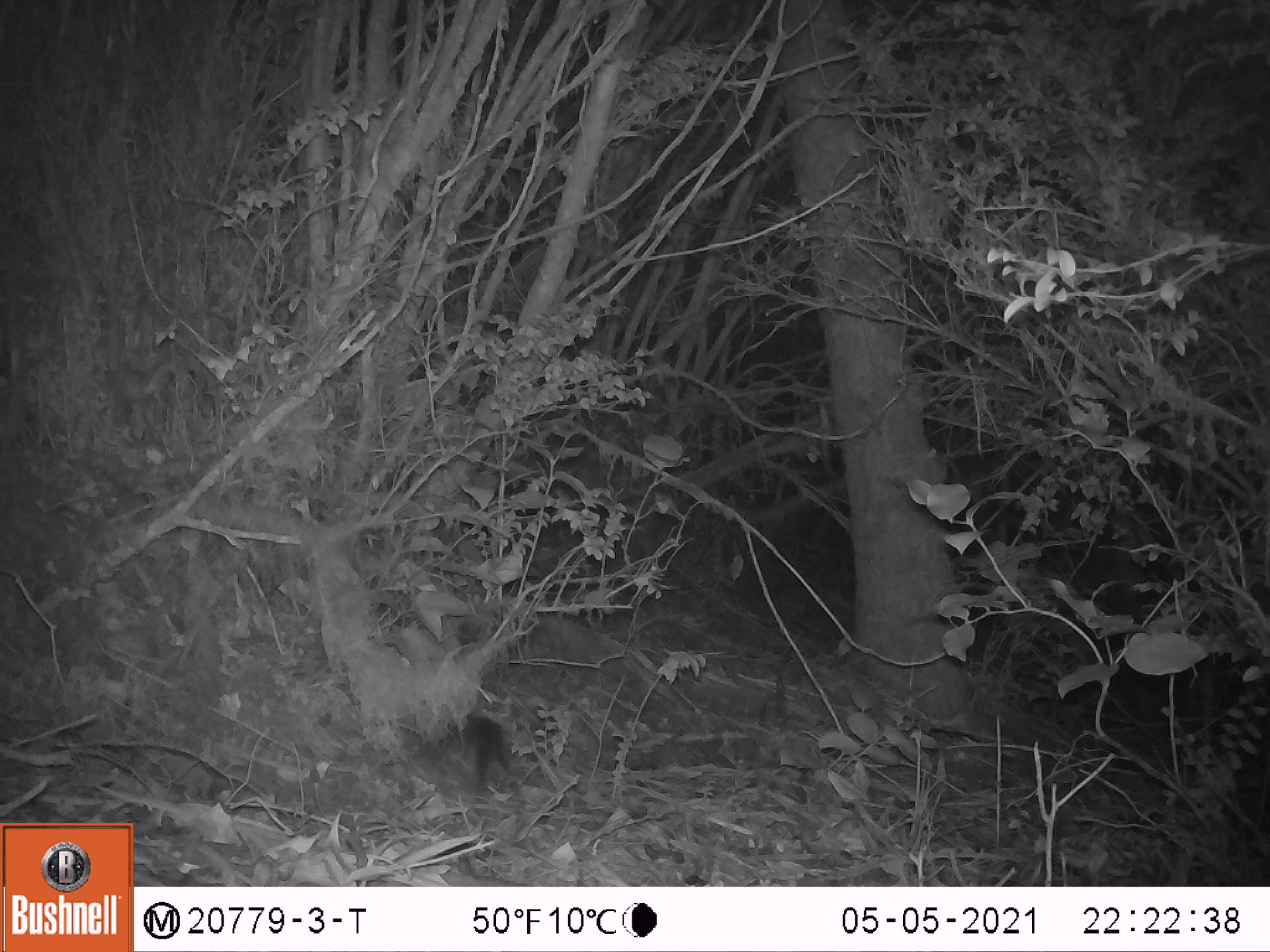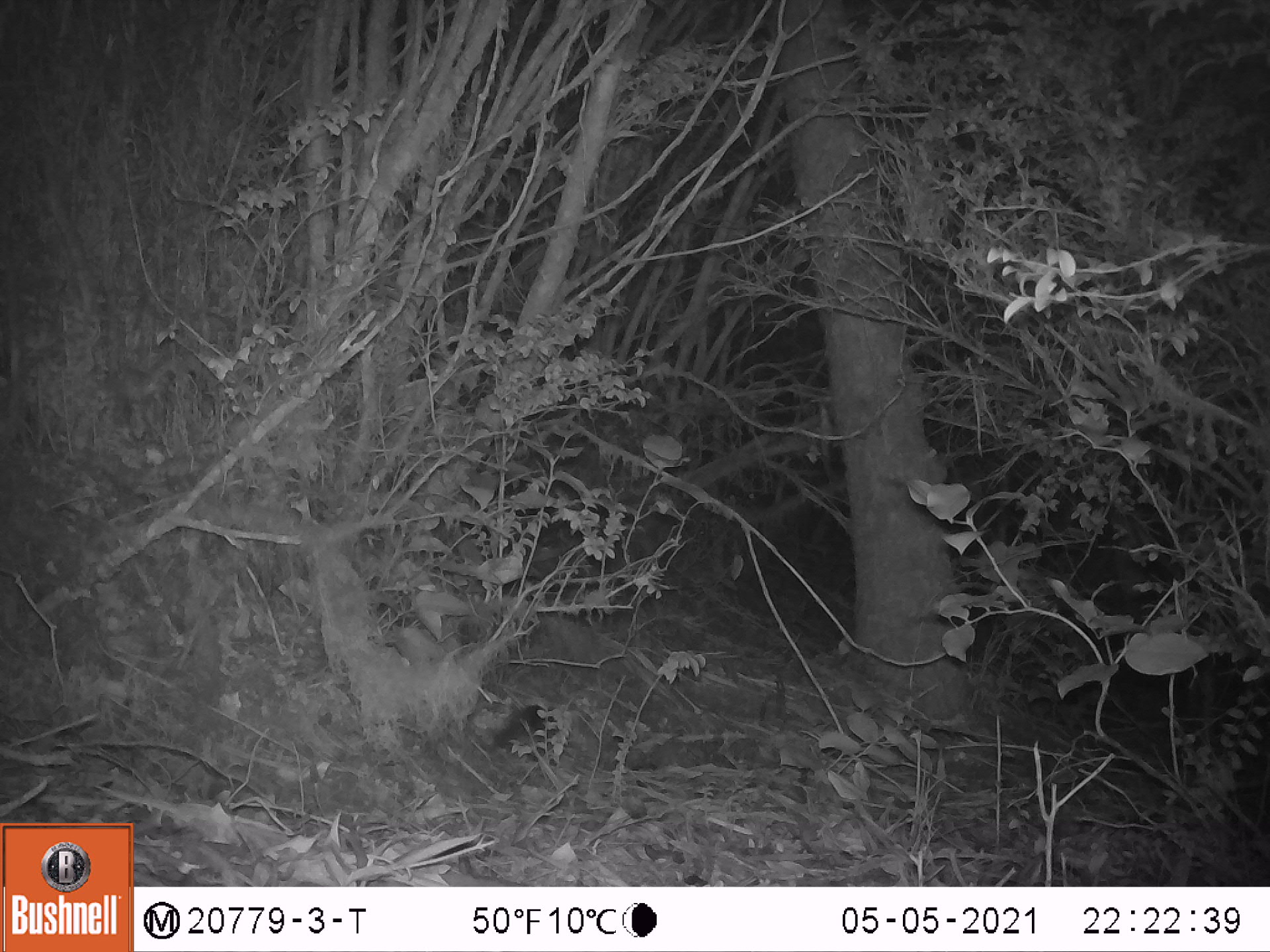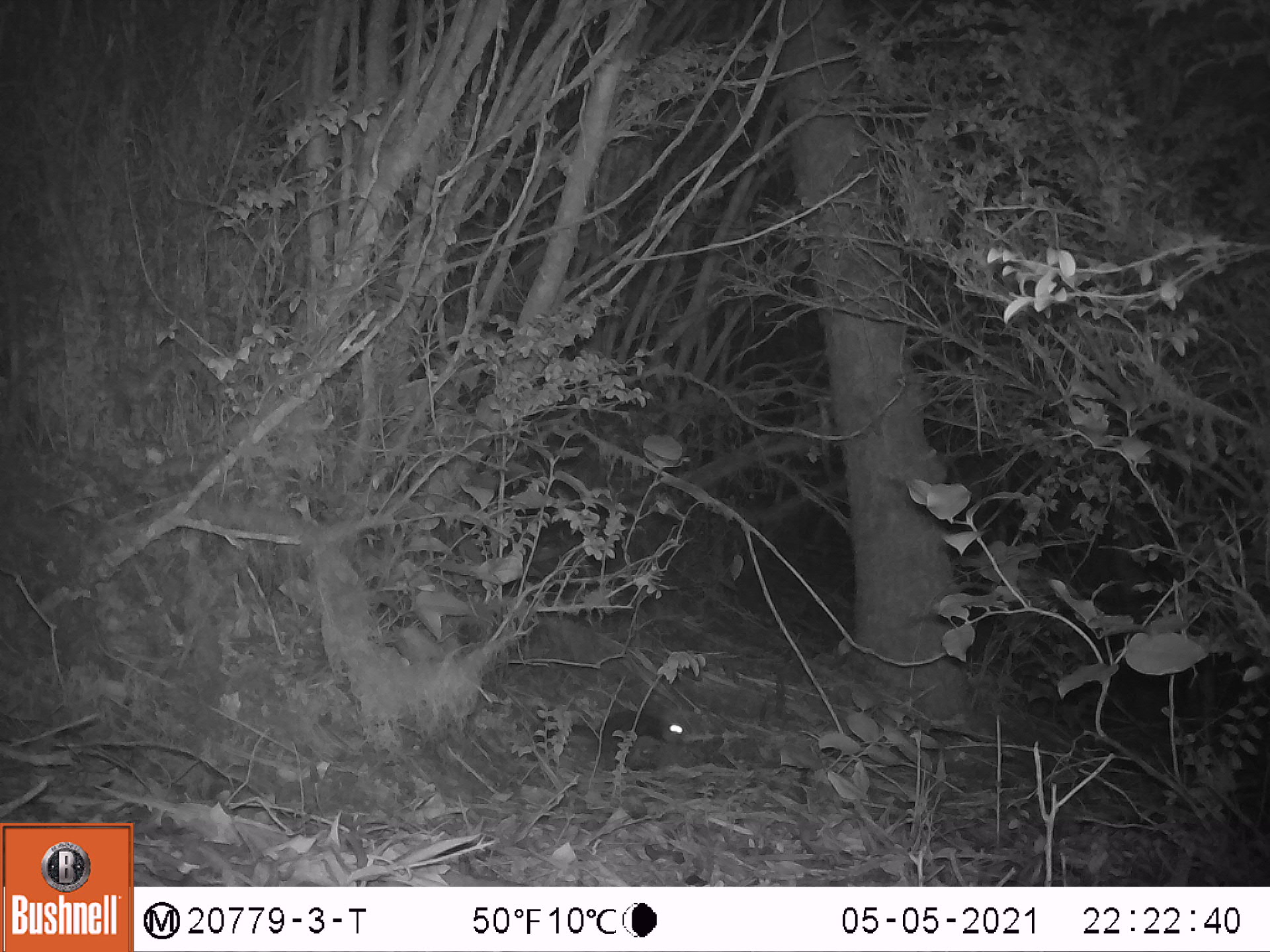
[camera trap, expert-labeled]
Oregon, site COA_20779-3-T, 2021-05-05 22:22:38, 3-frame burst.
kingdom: Animalia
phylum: Chordata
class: Mammalia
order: Rodentia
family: Sciuridae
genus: Glaucomys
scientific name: Glaucomys oregonensis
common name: humboldt's flying squirrel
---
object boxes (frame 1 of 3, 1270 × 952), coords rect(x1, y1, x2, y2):
humboldt's flying squirrel: rect(378, 681, 535, 834)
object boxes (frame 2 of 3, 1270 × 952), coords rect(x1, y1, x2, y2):
humboldt's flying squirrel: rect(466, 682, 573, 789)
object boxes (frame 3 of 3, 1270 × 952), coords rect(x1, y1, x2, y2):
humboldt's flying squirrel: rect(520, 691, 709, 797)